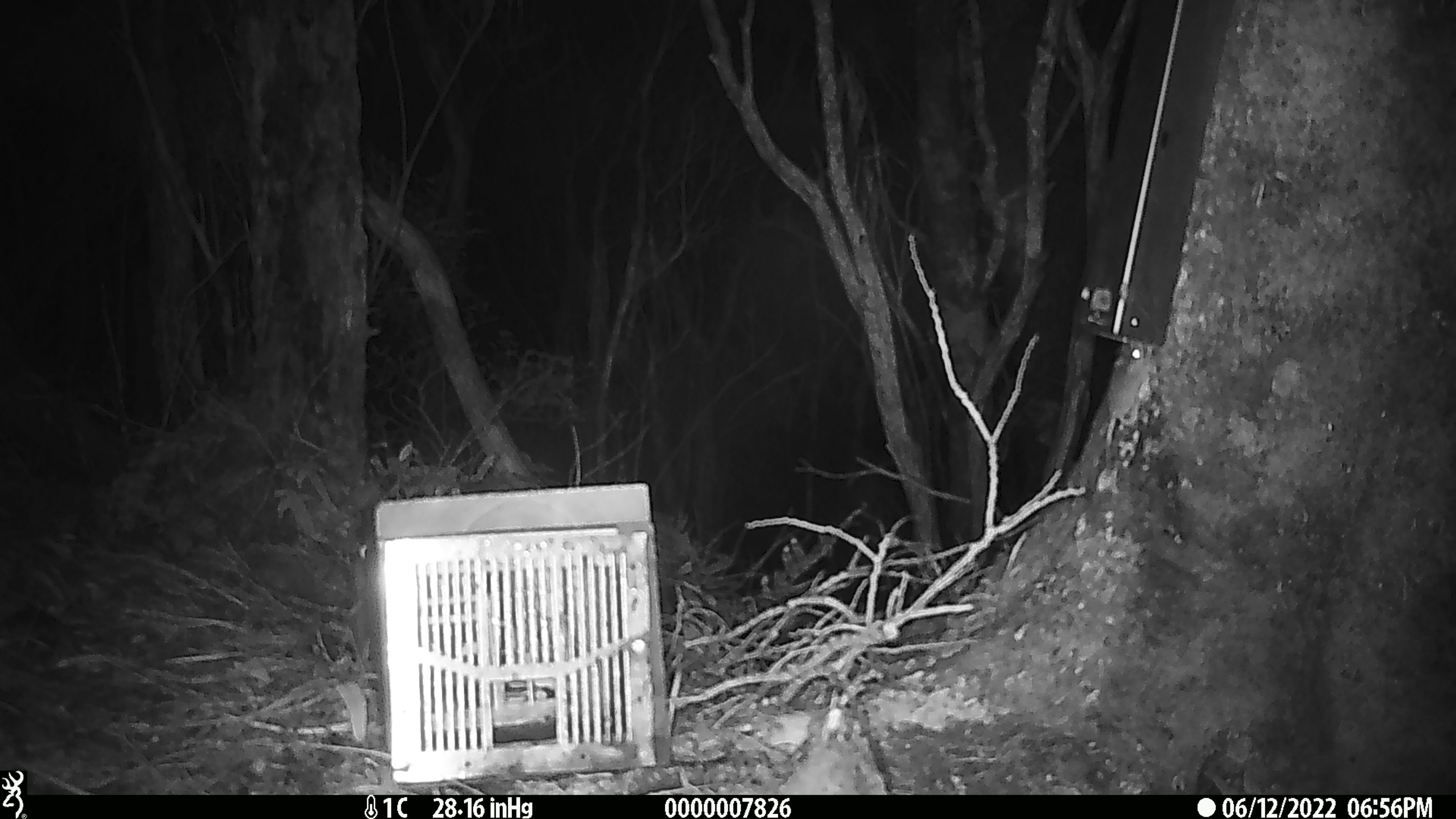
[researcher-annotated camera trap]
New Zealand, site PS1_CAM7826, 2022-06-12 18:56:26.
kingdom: Animalia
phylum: Chordata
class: Mammalia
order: Rodentia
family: Muridae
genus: Mus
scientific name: Mus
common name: mouse